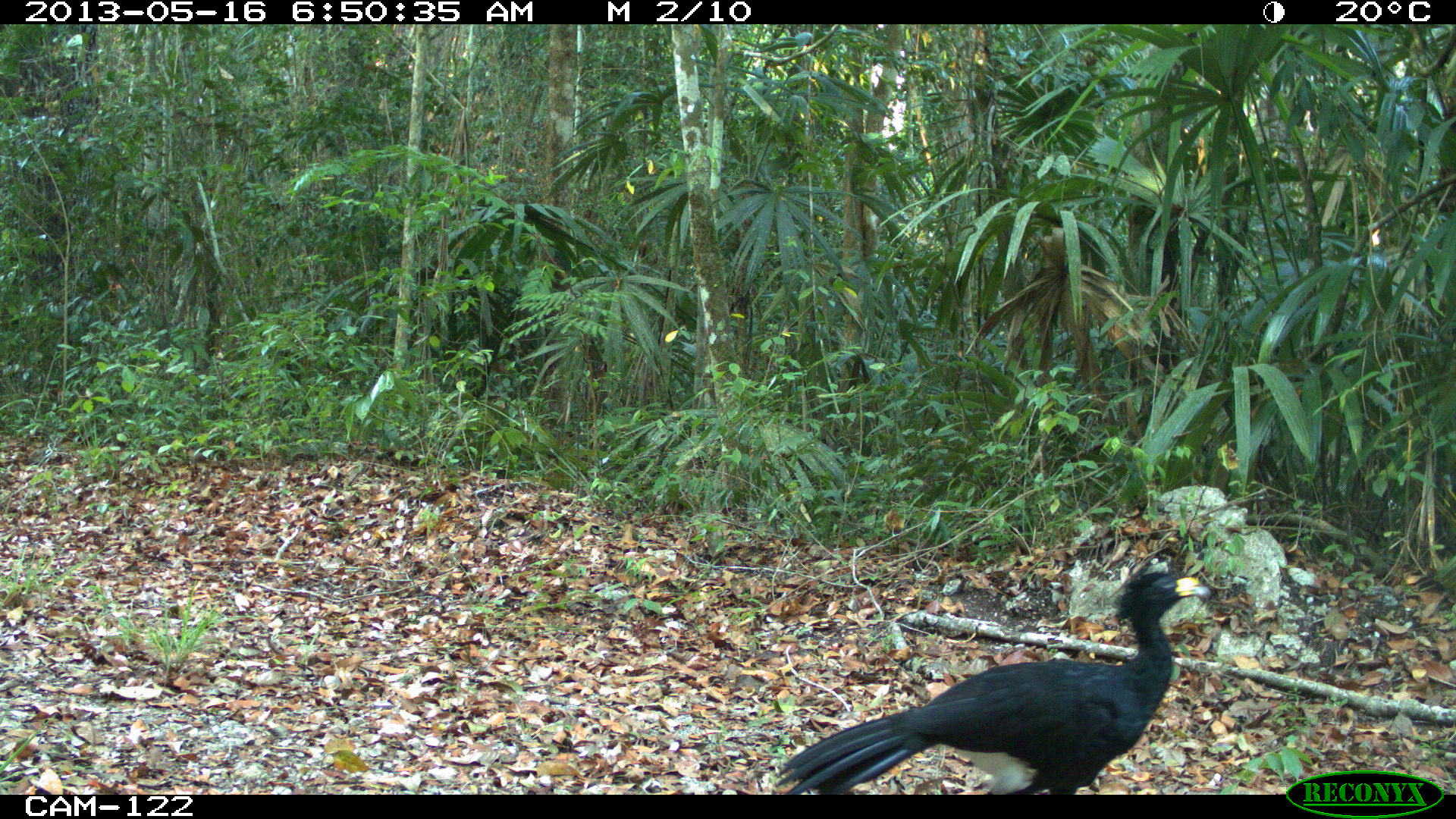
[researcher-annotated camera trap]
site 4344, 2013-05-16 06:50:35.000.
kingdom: Animalia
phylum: Chordata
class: Aves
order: Galliformes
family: Cracidae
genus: Crax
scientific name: Crax rubra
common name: great curassow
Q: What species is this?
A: Crax rubra (great curassow).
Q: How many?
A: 1.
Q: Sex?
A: Male.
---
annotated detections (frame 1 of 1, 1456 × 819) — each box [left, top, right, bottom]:
crax rubra: [771, 566, 1208, 793]